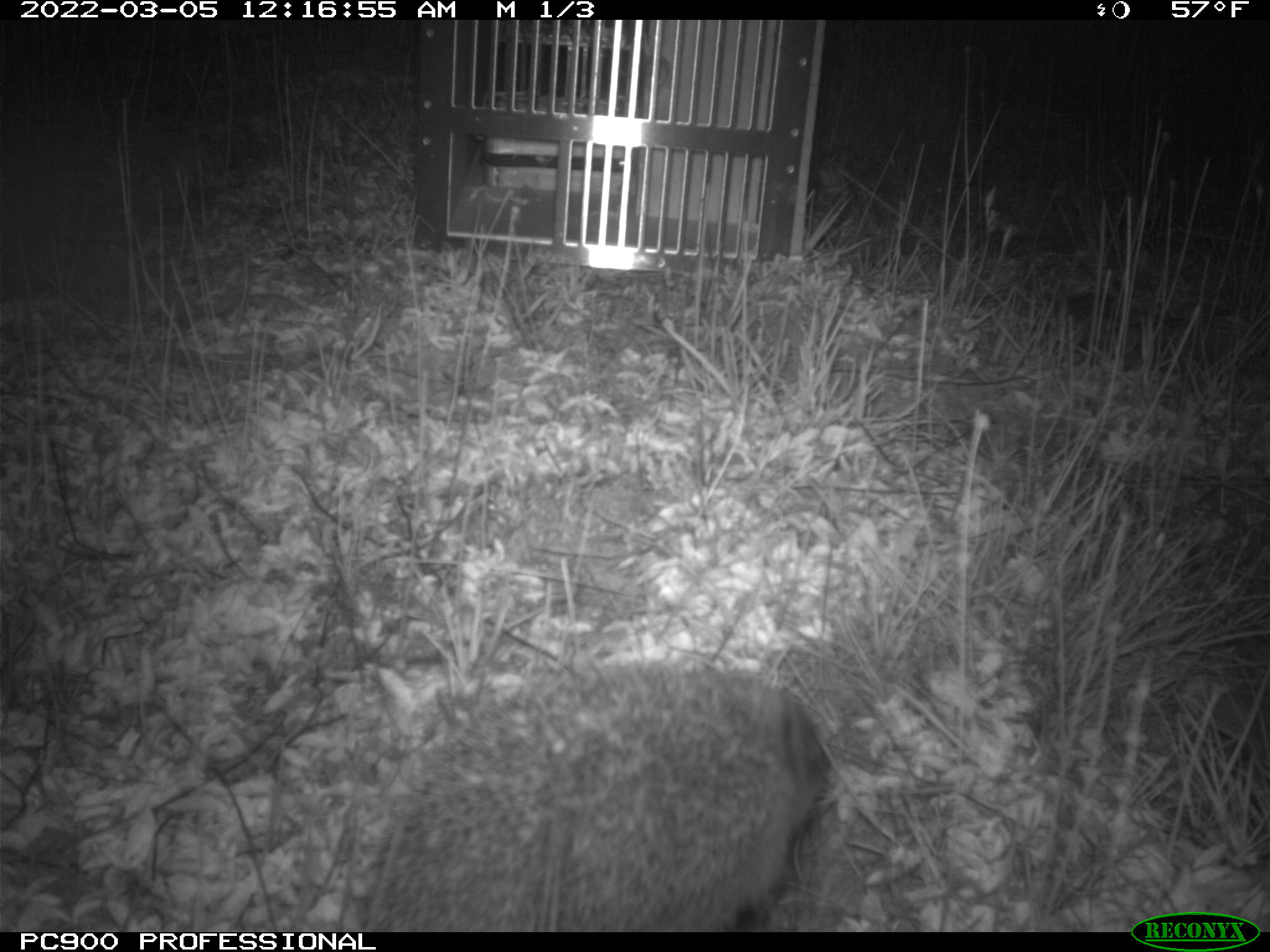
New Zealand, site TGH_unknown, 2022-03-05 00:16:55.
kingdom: Animalia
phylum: Chordata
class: Mammalia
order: Eulipotyphla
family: Erinaceidae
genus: Erinaceus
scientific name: Erinaceus europaeus europaeus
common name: european hedgehog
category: hedgehog